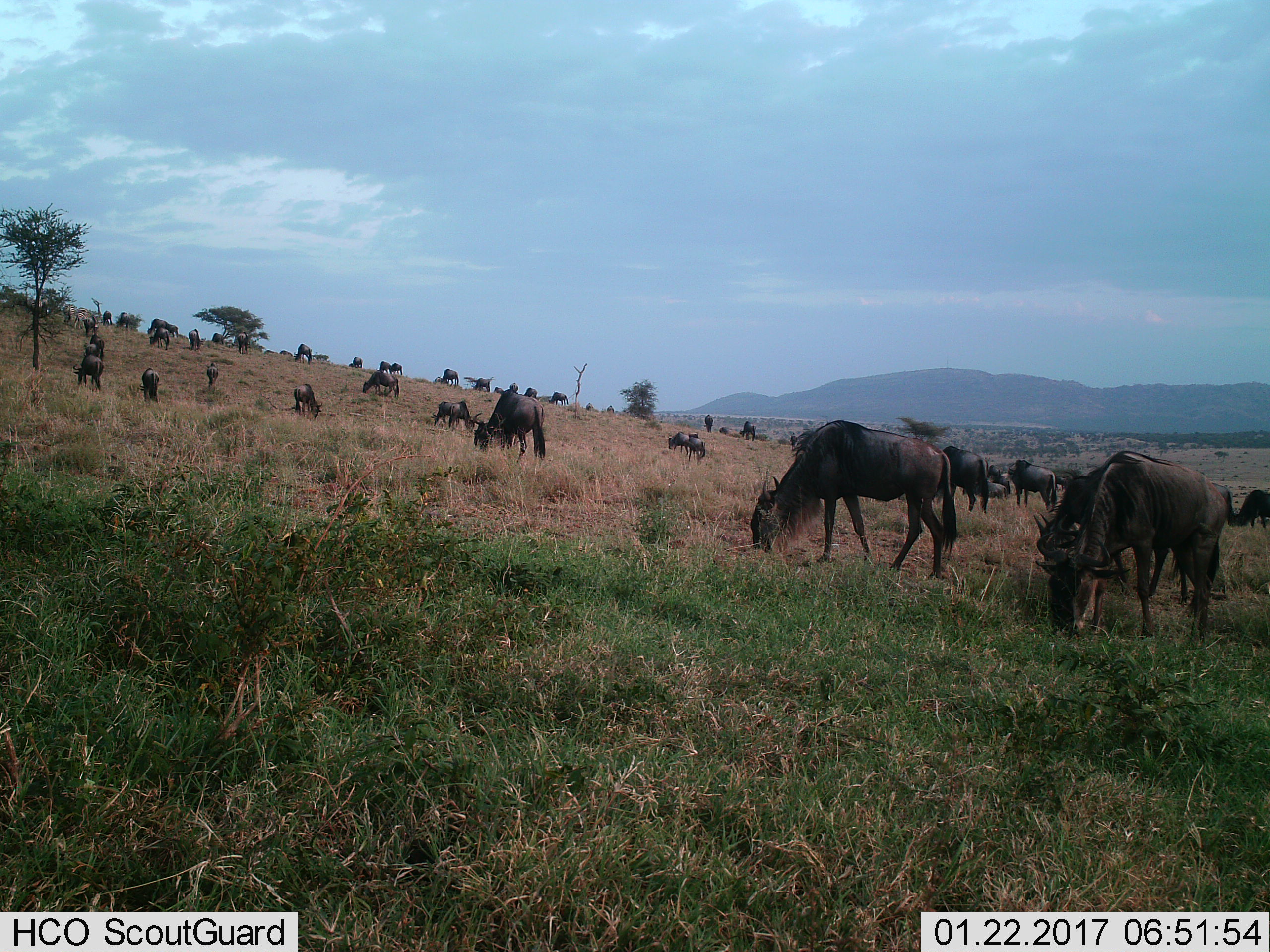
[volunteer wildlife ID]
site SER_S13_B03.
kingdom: Animalia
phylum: Chordata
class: Mammalia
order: Artiodactyla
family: Bovidae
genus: Connochaetes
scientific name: Connochaetes taurinus taurinus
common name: blue wildebeest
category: wildebeestblue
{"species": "wildebeestblue (blue wildebeest) (Connochaetes taurinus taurinus)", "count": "11-50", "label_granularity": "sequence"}